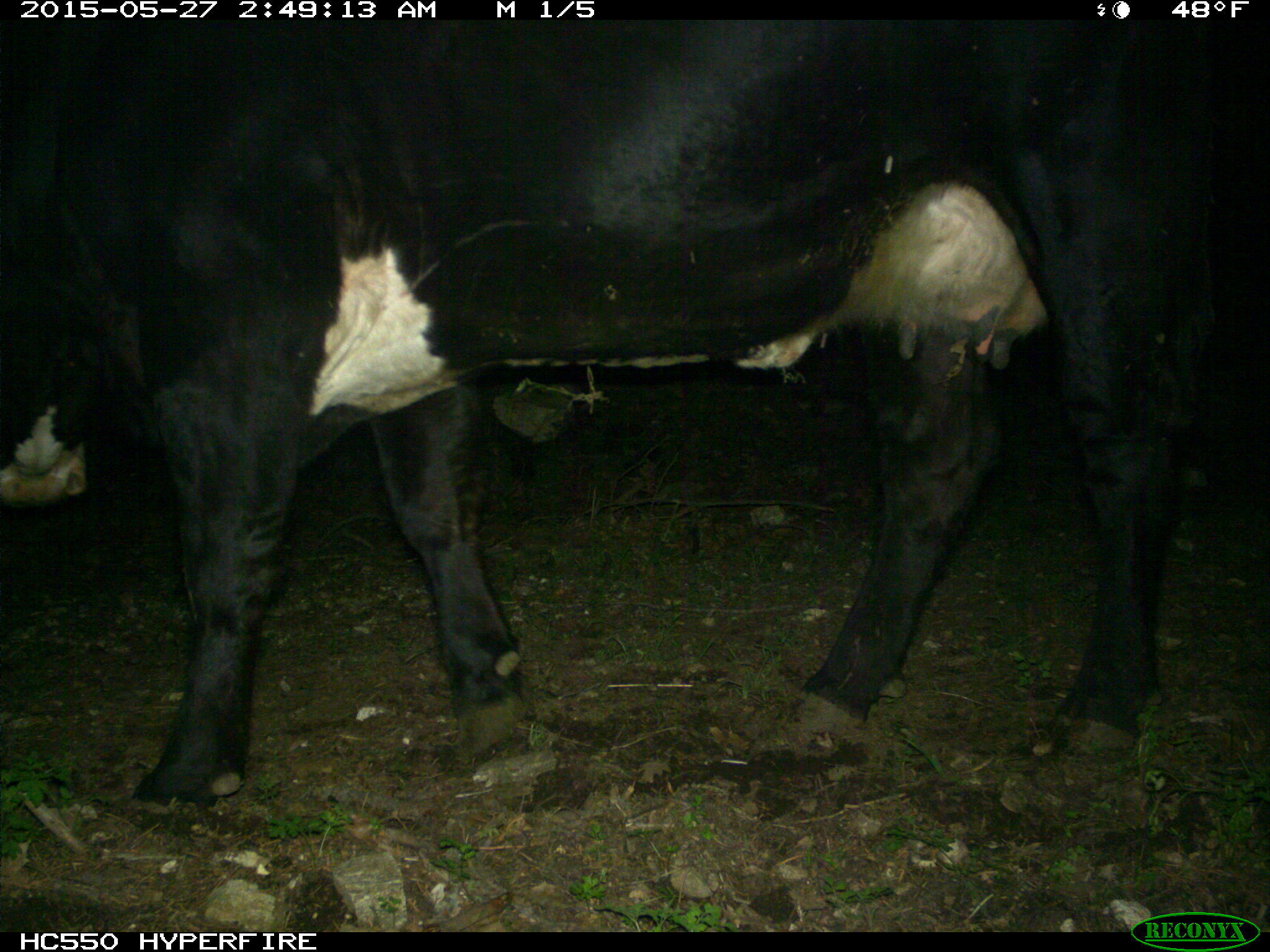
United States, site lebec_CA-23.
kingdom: Animalia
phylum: Chordata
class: Mammalia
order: Artiodactyla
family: Bovidae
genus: Bos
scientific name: Bos taurus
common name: domestic cow